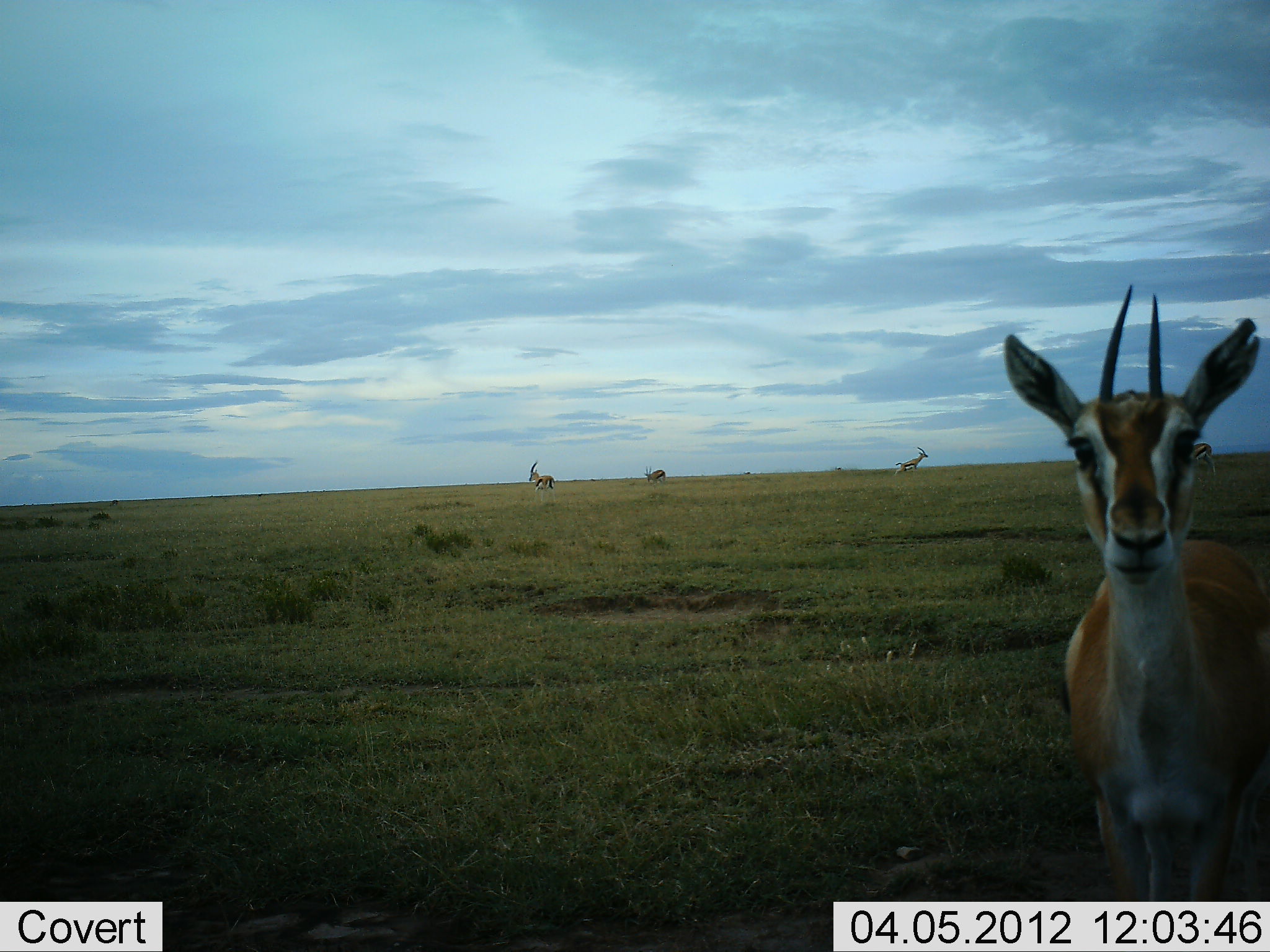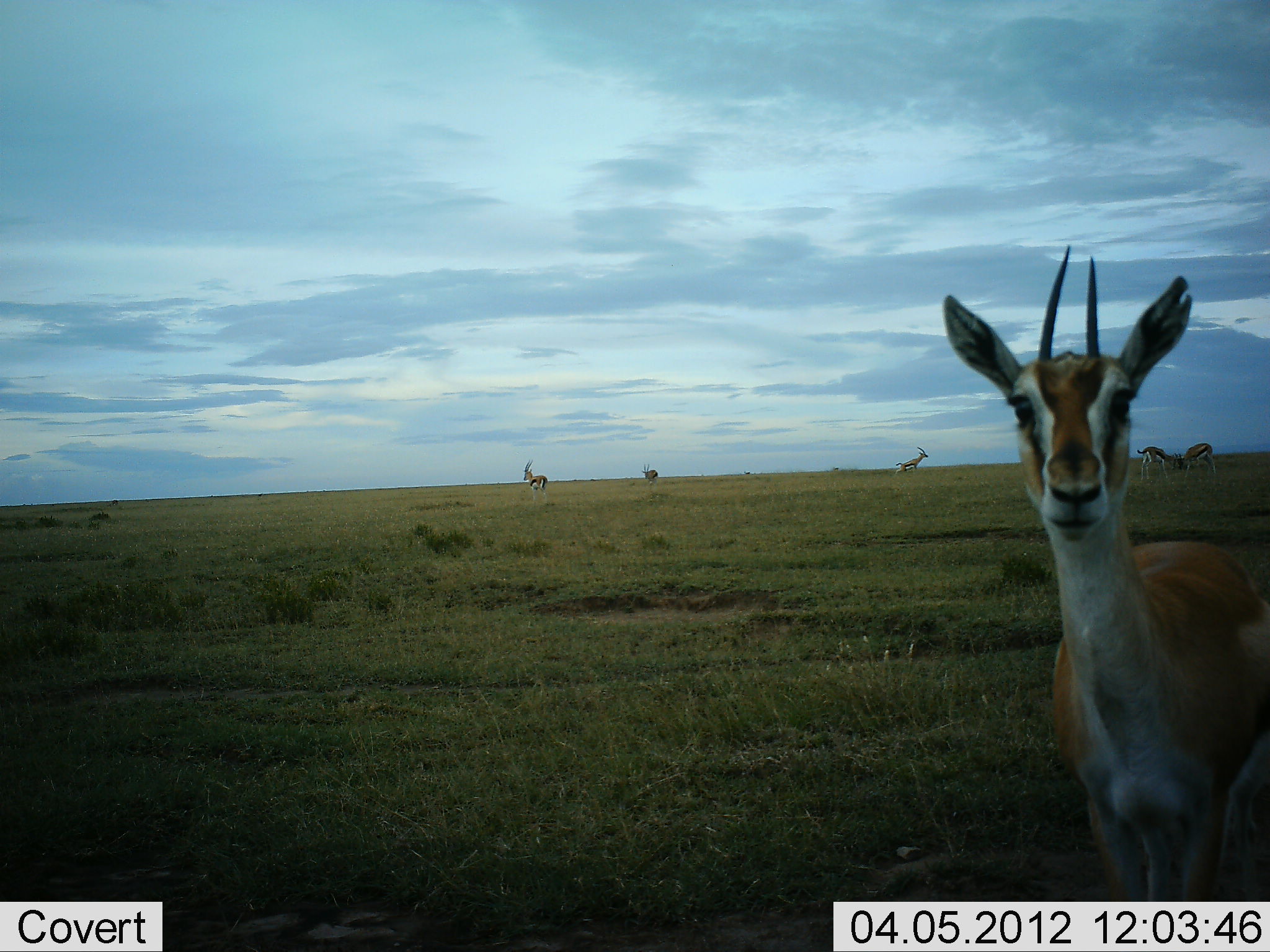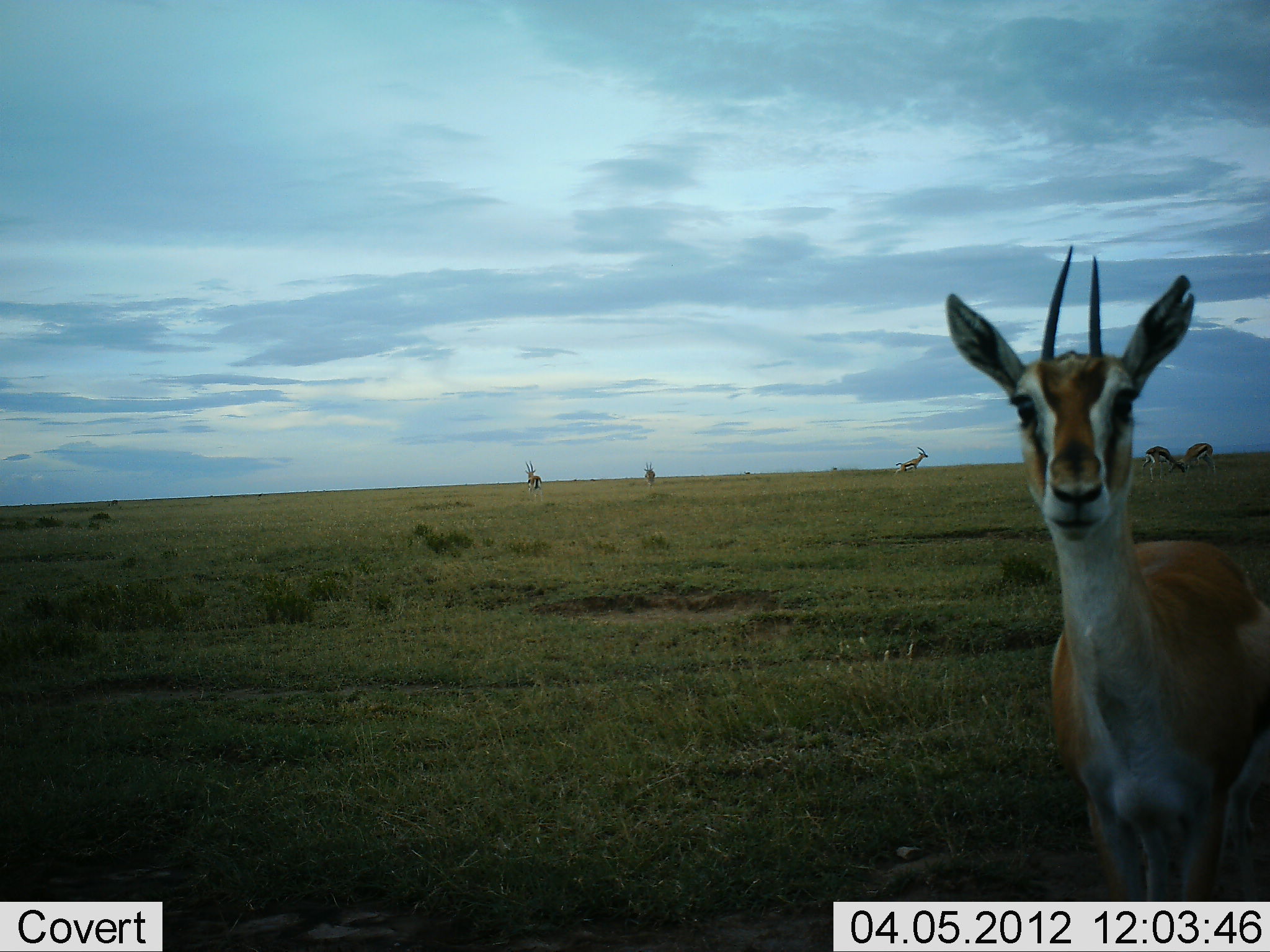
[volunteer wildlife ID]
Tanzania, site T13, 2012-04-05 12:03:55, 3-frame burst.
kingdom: Animalia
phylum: Chordata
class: Mammalia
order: Artiodactyla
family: Bovidae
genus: Eudorcas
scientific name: Eudorcas thomsonii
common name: thomson's gazelle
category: gazellethomsons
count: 6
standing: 88%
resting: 0%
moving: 54%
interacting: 4%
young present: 0%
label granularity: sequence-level